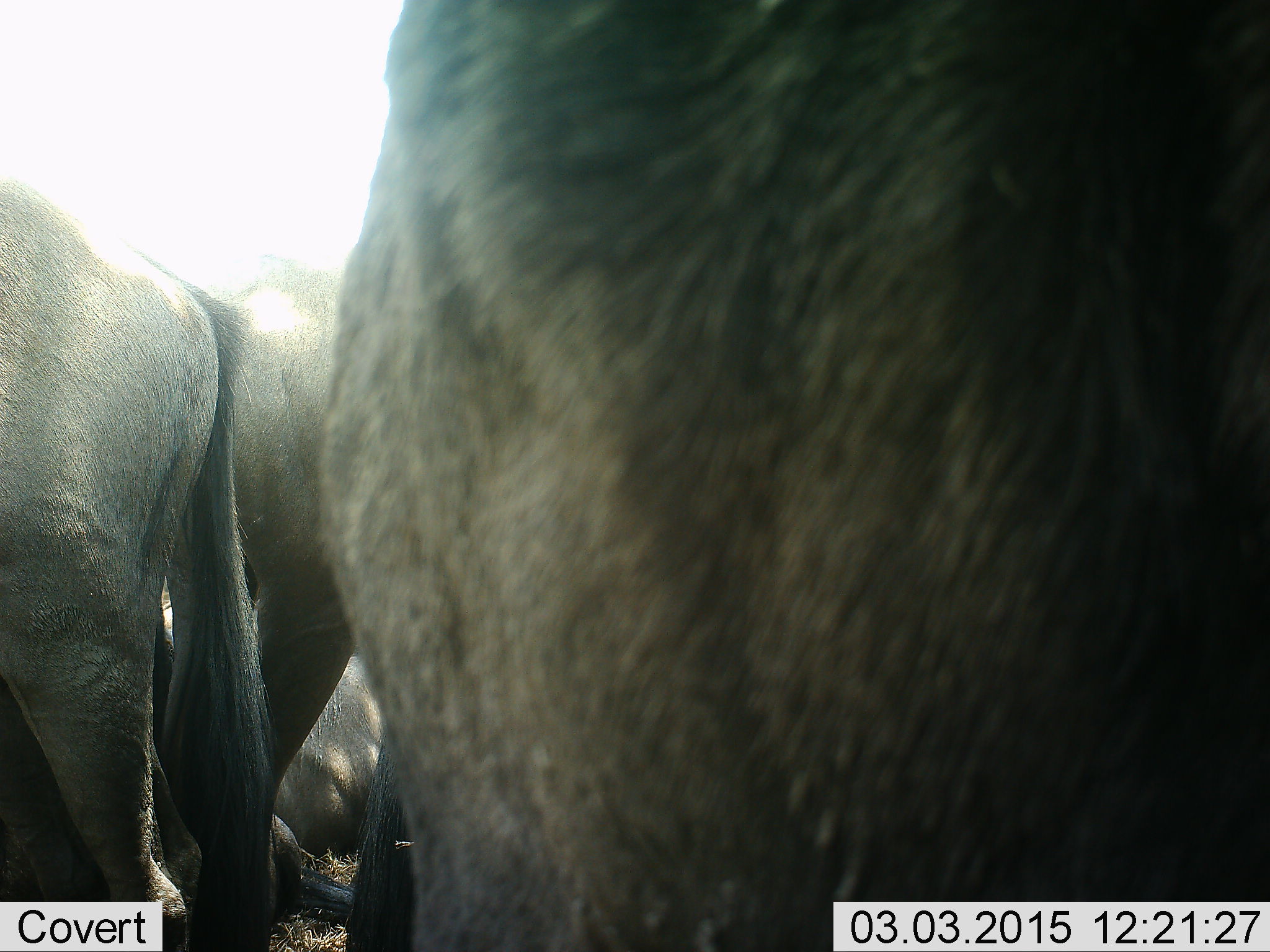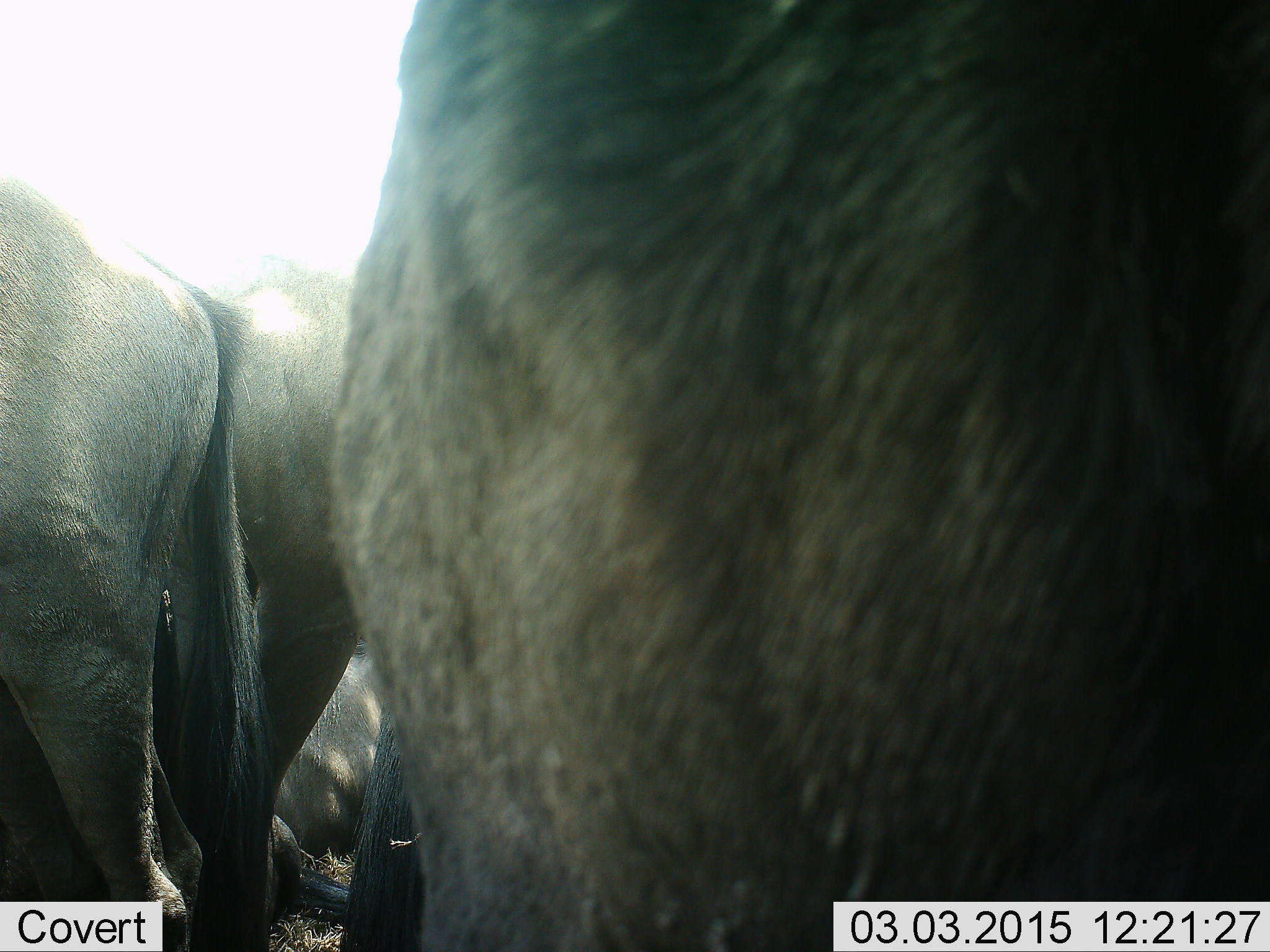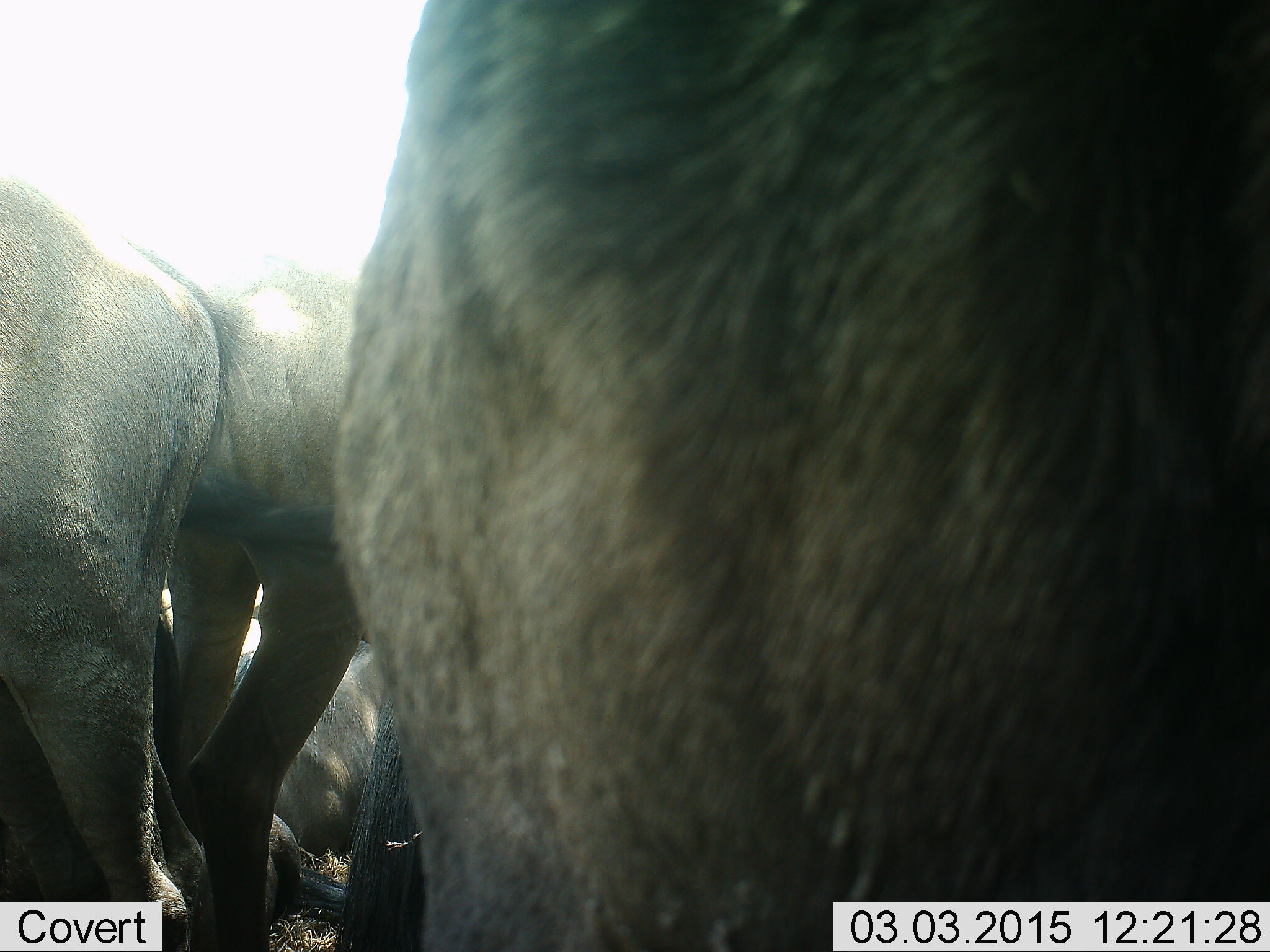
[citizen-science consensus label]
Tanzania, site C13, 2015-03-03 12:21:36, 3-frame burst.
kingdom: Animalia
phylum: Chordata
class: Mammalia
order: Artiodactyla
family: Bovidae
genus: Connochaetes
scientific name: Connochaetes taurinus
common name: blue wildebeest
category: wildebeest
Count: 4.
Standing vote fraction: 100%.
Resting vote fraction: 40%.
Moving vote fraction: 0%.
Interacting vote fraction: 0%.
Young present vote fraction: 0%.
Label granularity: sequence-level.